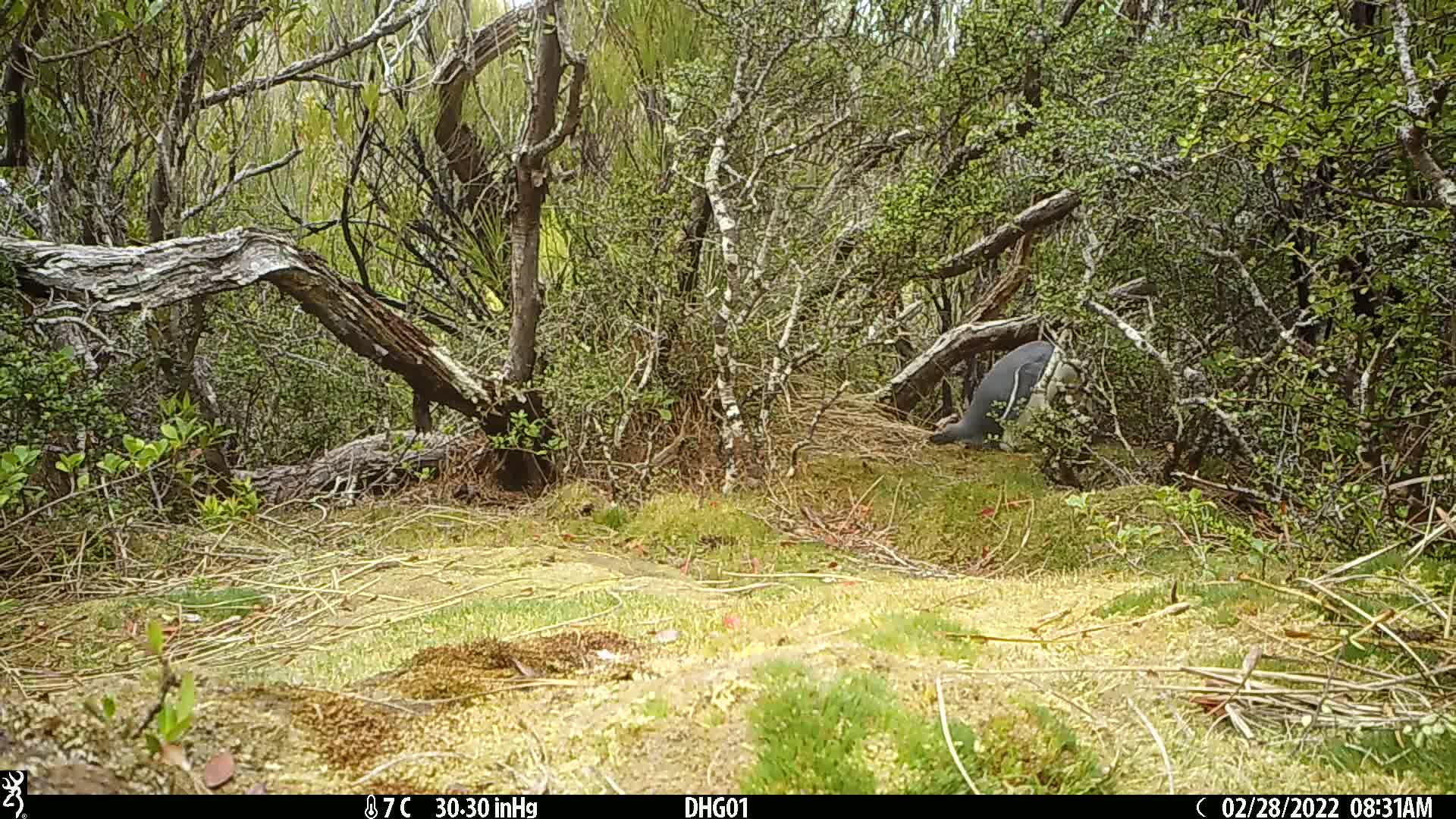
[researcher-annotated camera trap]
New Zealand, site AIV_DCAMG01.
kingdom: Animalia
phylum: Chordata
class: Aves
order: Sphenisciformes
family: Spheniscidae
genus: Megadyptes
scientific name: Megadyptes antipodes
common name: yellow-eyed penguin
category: yellow eyed penguin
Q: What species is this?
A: Yellow eyed penguin (yellow-eyed penguin) (Megadyptes antipodes).